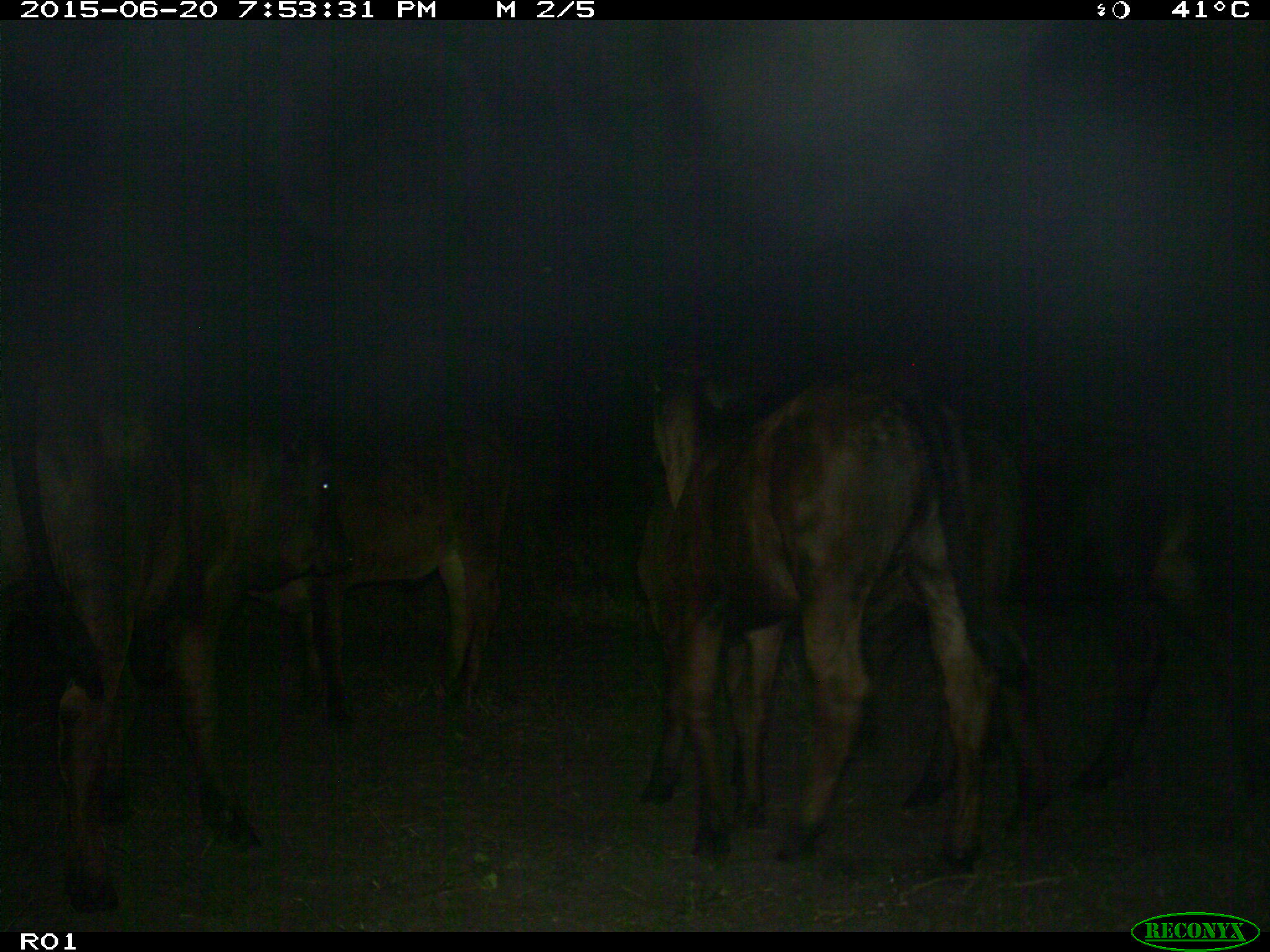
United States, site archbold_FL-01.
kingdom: Animalia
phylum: Chordata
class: Mammalia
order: Artiodactyla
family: Bovidae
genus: Bos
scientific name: Bos taurus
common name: domestic cow